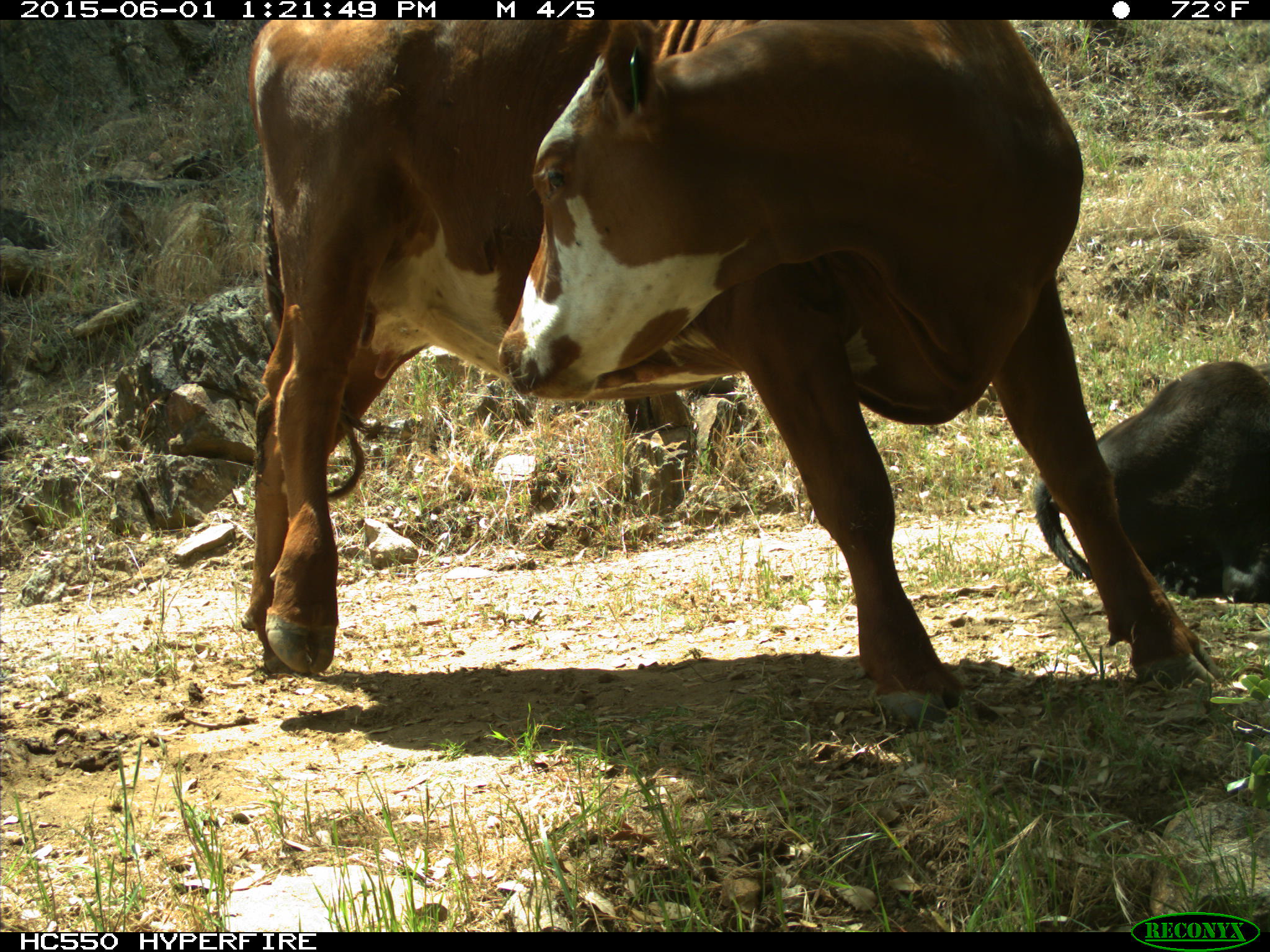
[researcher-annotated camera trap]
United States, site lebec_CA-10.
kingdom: Animalia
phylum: Chordata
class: Mammalia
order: Artiodactyla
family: Bovidae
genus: Bos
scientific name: Bos taurus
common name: domestic cow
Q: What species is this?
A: Bos taurus (domestic cow).